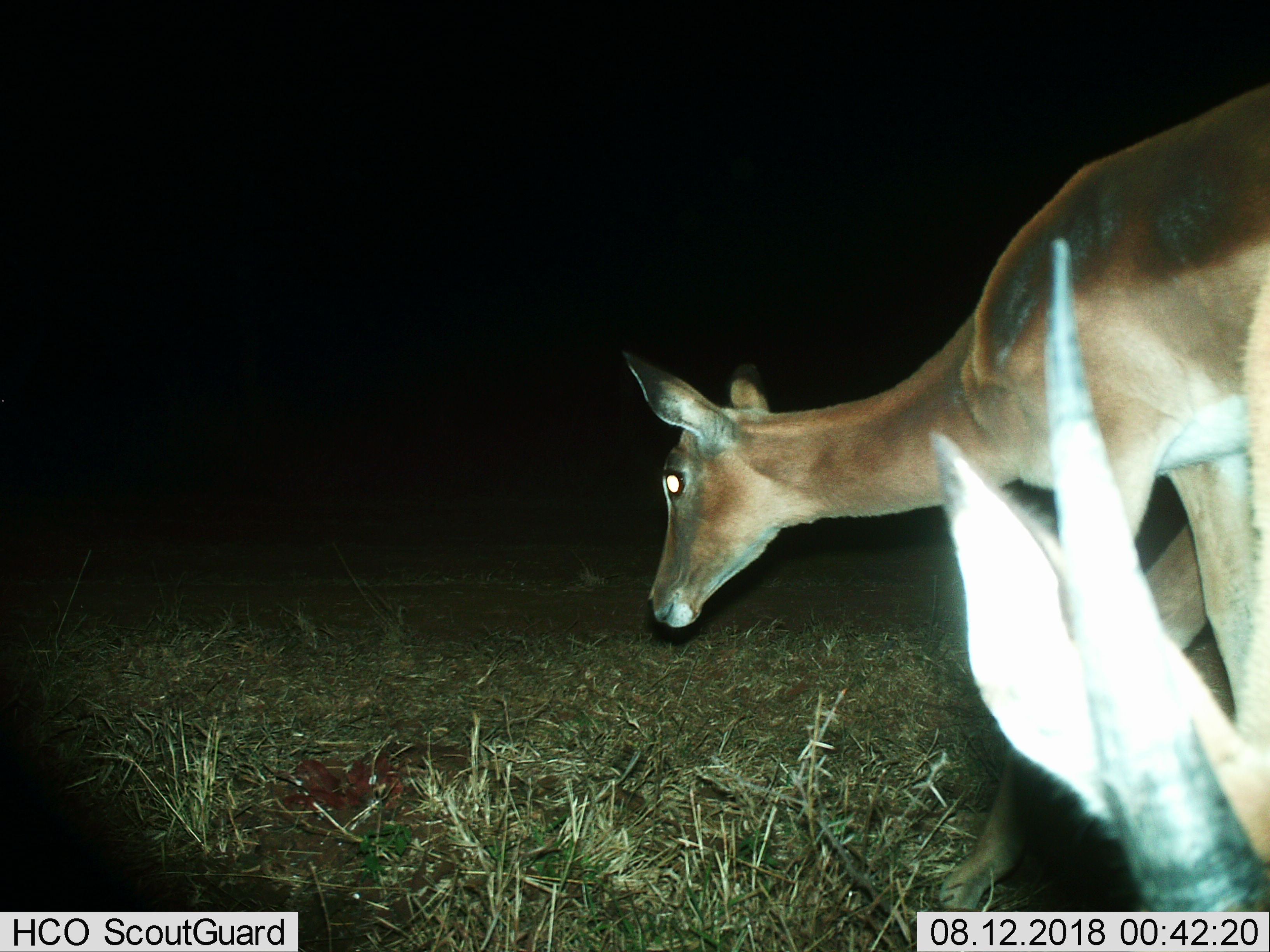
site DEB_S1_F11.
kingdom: Animalia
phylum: Chordata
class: Mammalia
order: Artiodactyla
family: Bovidae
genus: Aepyceros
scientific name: Aepyceros melampus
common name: impala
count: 2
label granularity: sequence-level